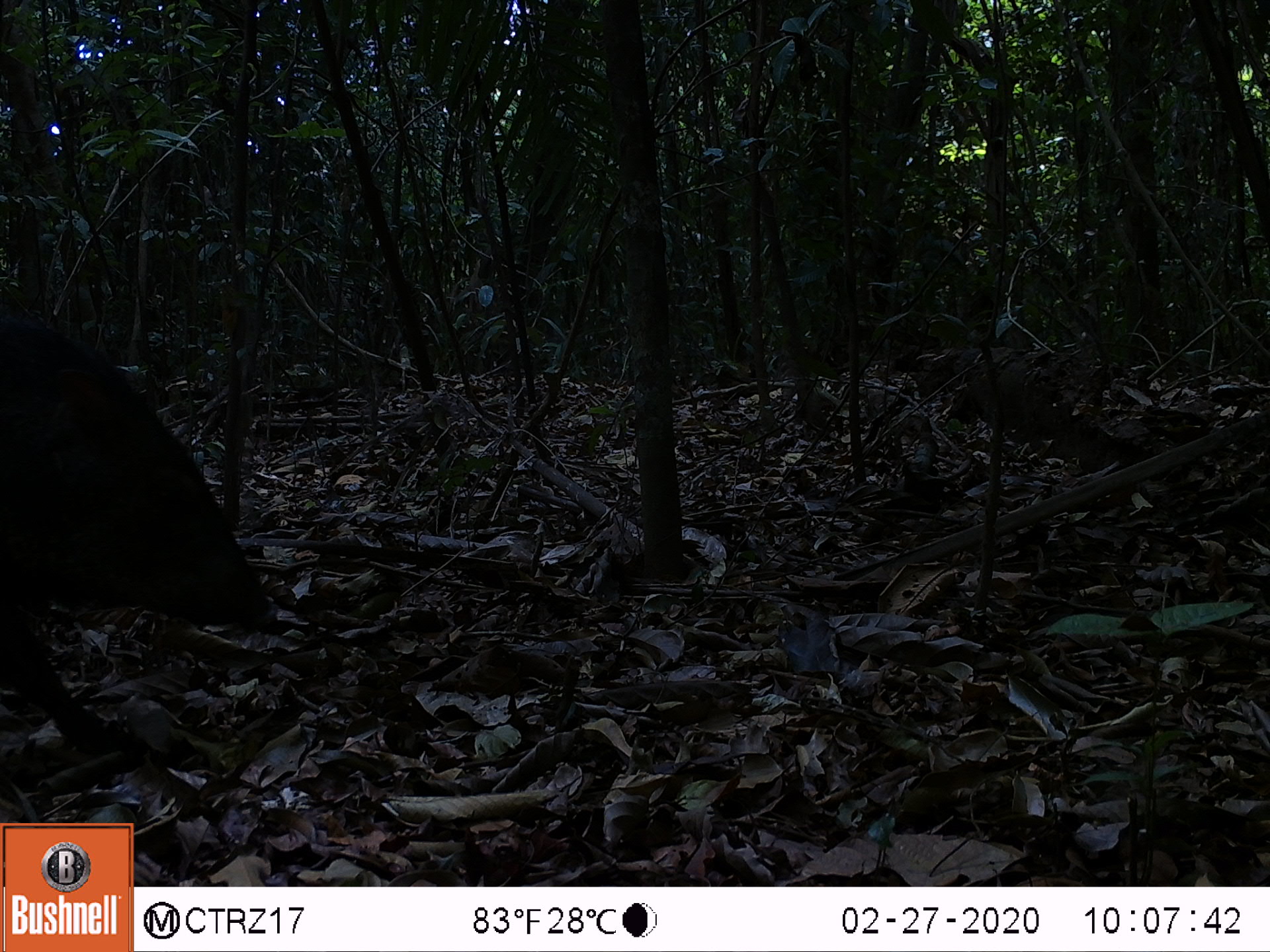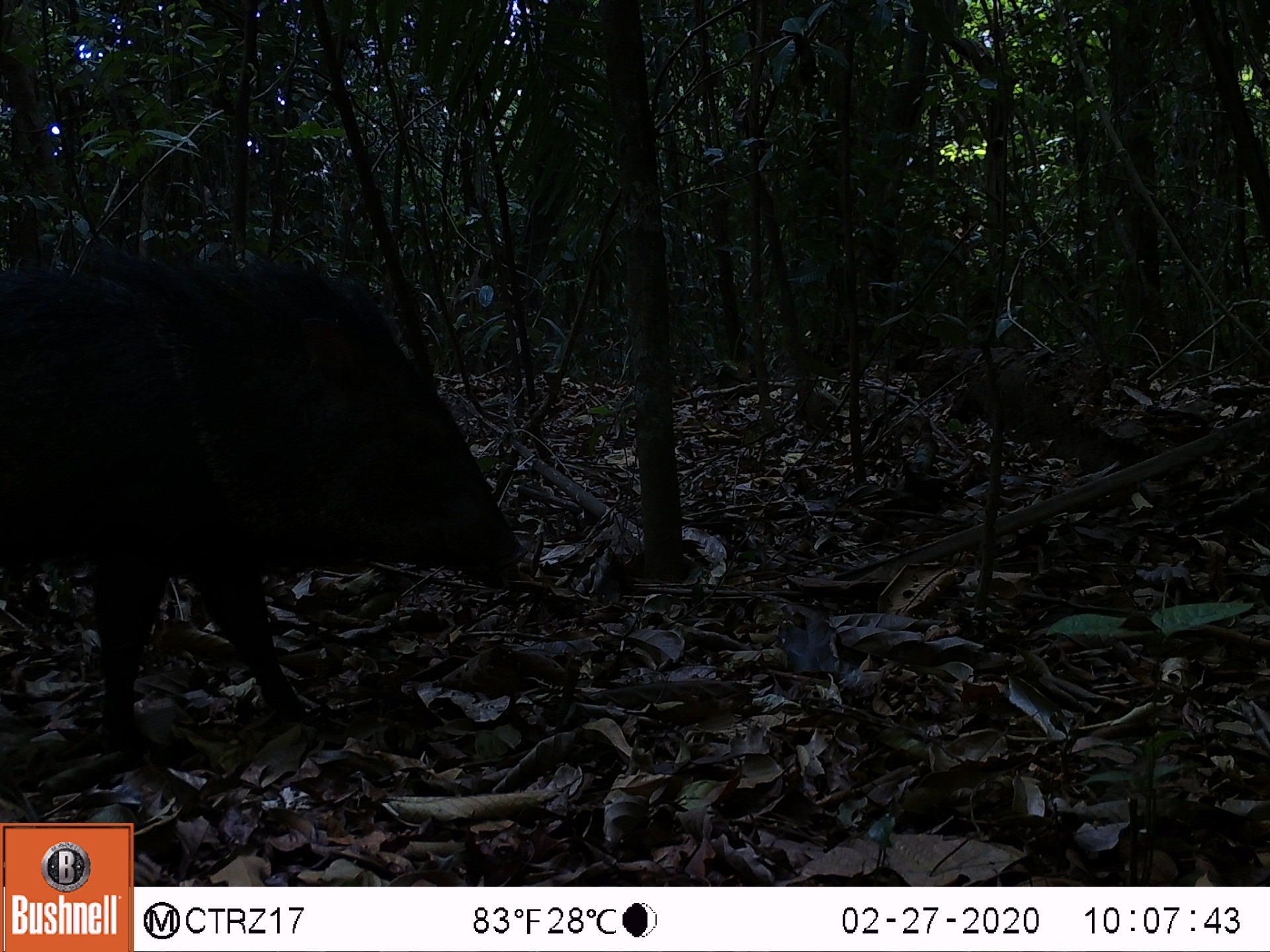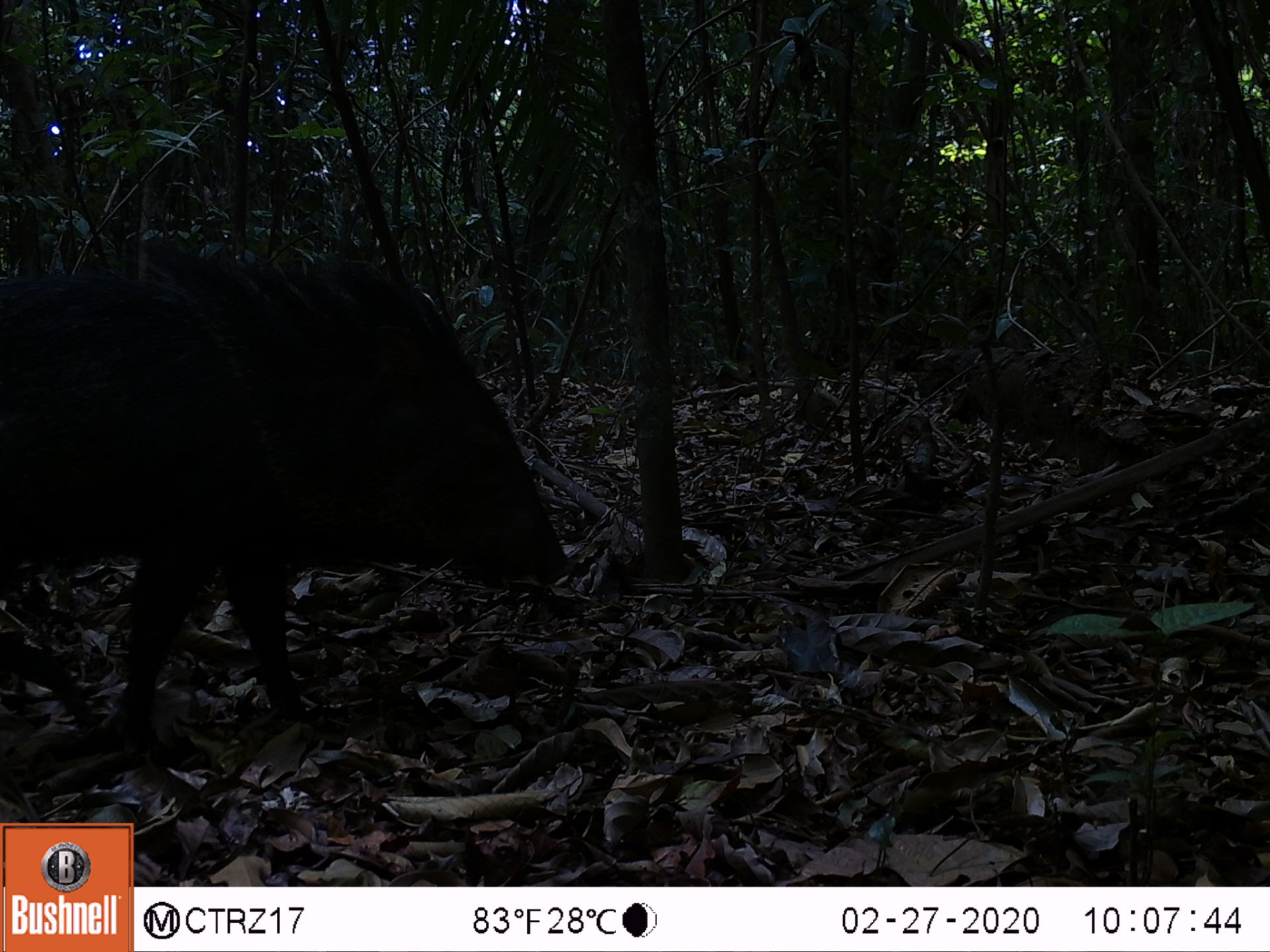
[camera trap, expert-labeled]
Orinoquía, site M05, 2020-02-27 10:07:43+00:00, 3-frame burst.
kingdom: Animalia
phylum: Chordata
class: Mammalia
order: Artiodactyla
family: Tayassuidae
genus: Pecari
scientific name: Pecari tajacu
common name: collared peccary